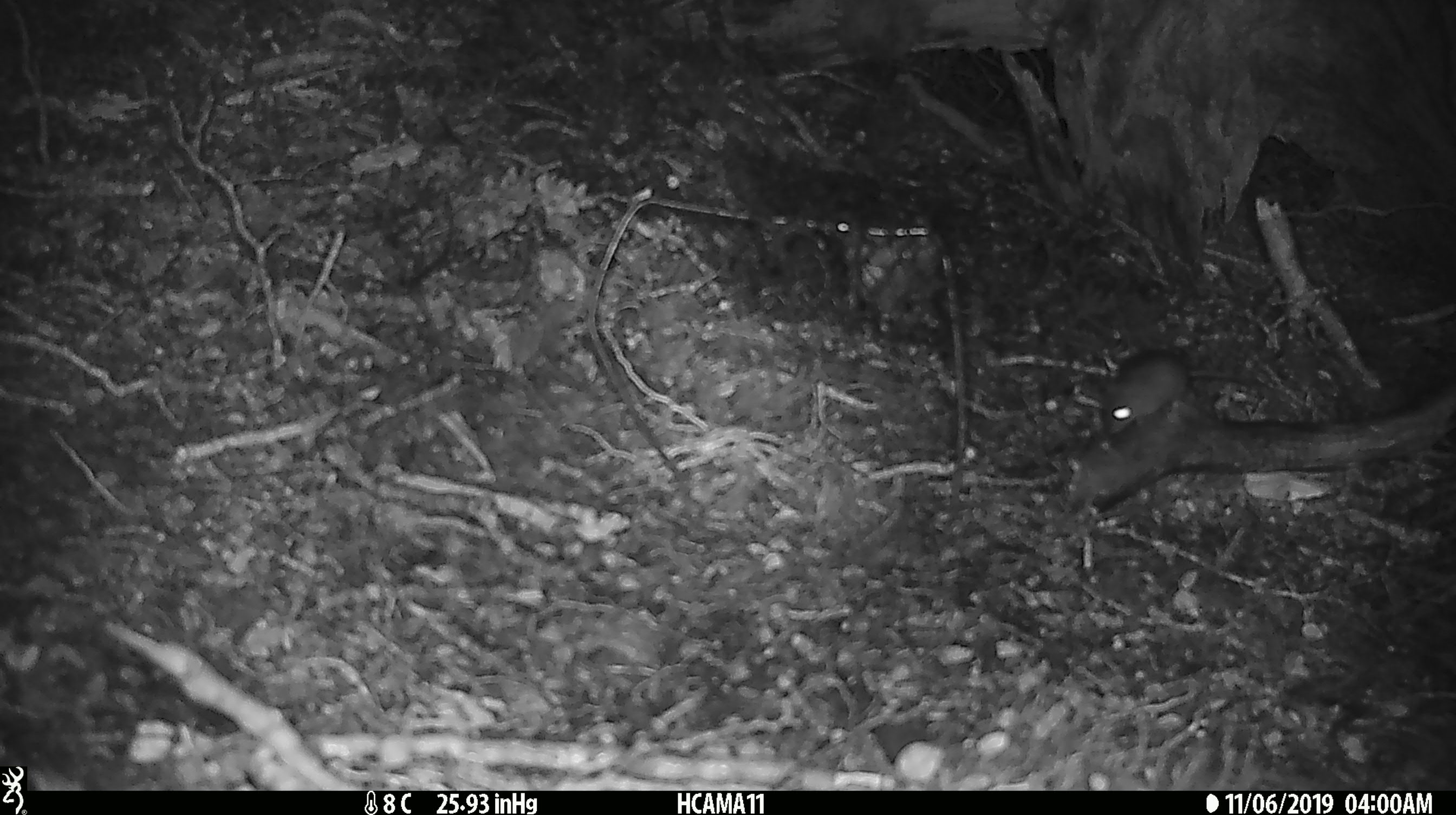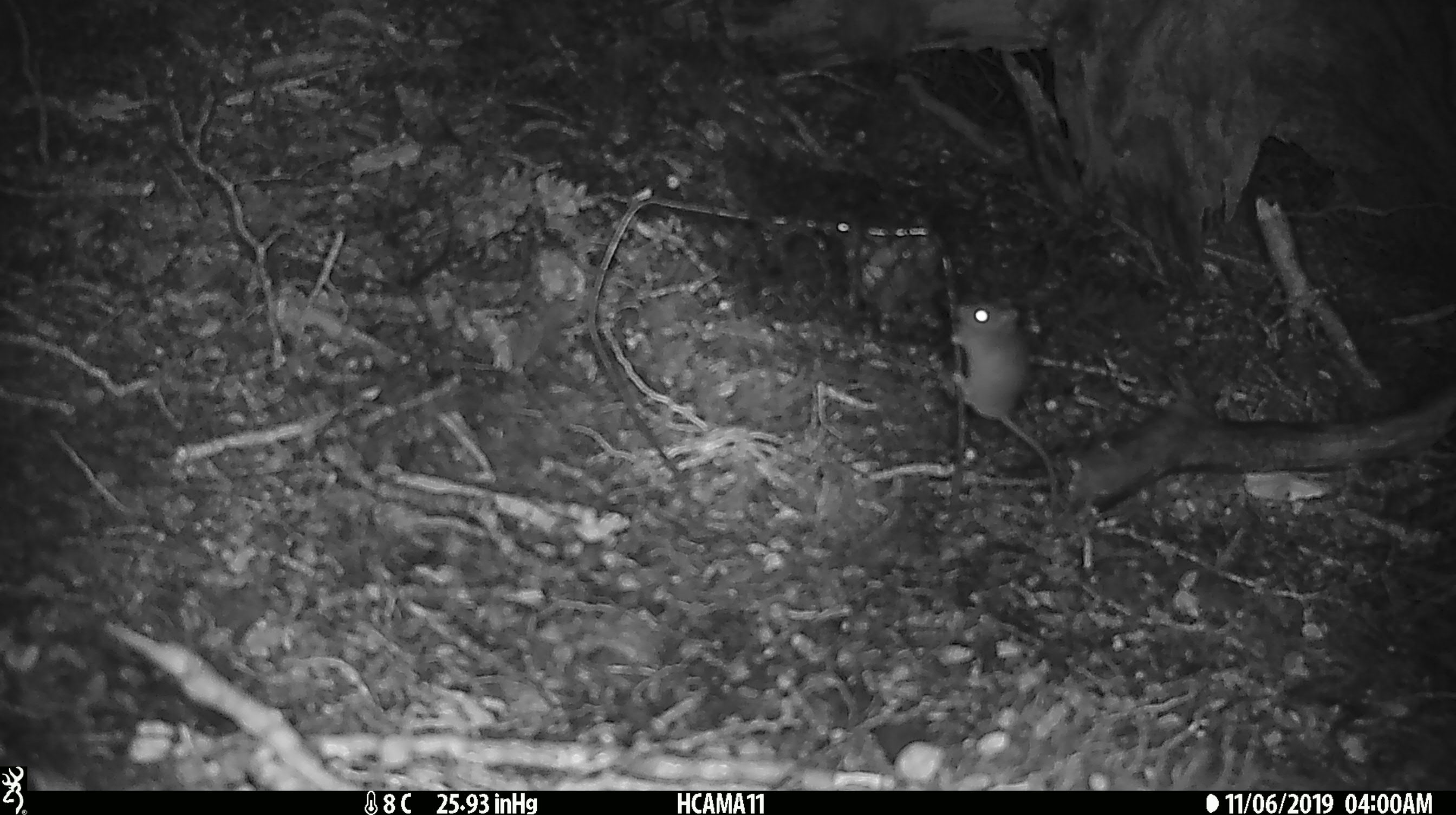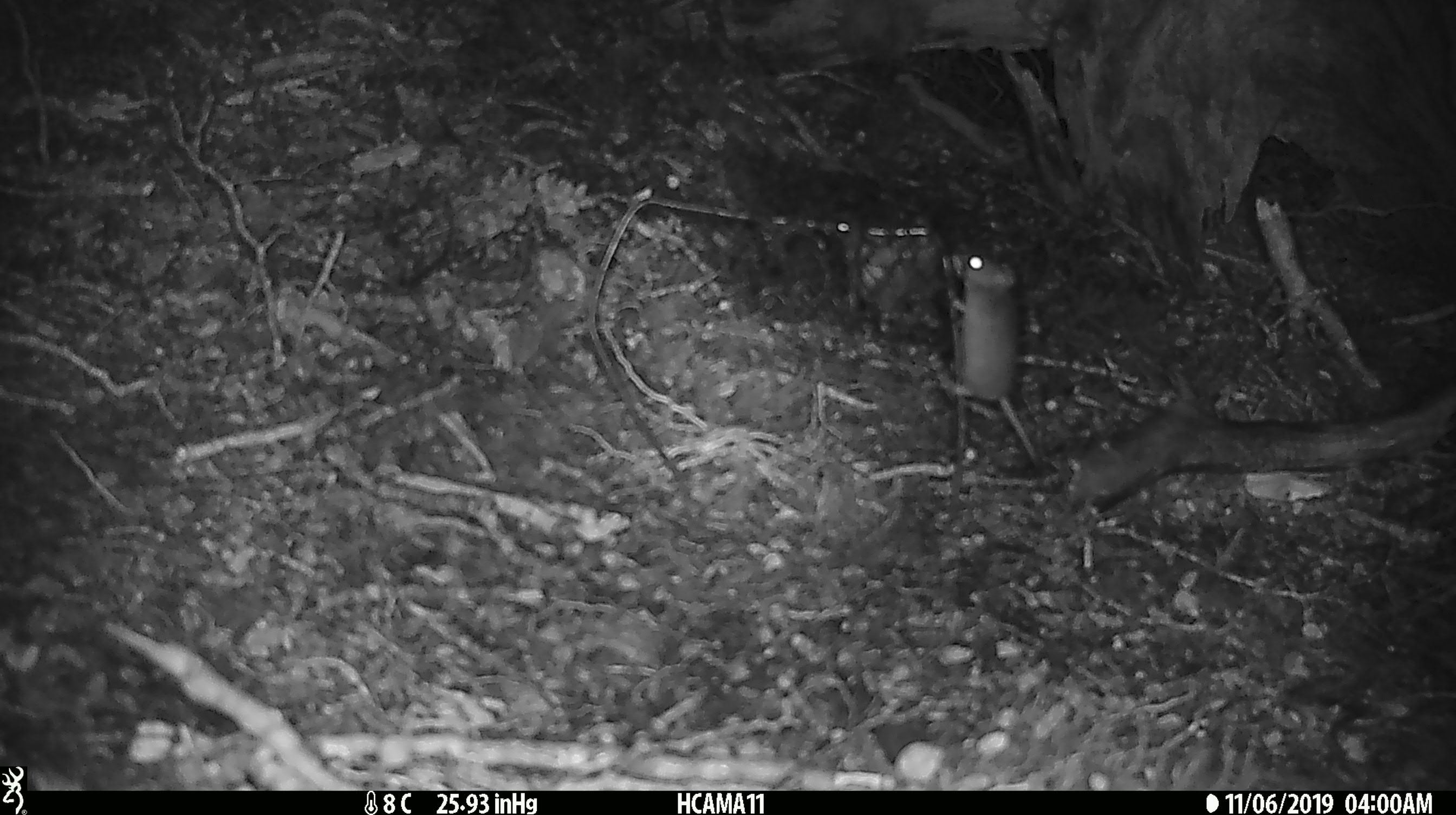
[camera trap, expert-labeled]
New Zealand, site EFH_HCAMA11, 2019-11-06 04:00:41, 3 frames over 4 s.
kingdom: Animalia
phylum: Chordata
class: Mammalia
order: Rodentia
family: Muridae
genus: Mus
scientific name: Mus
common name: mouse